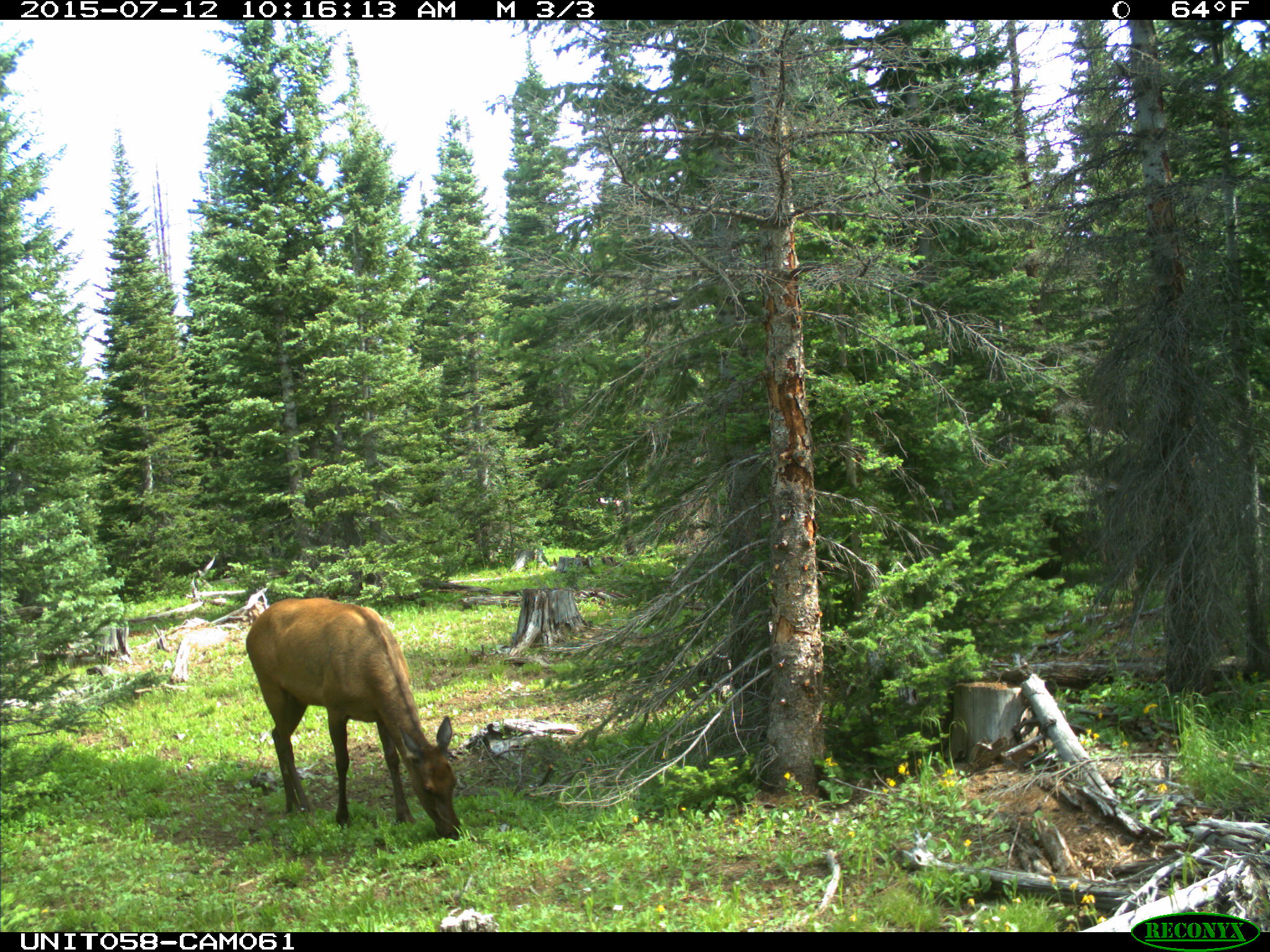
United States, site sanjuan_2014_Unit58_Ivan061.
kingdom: Animalia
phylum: Chordata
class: Mammalia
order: Artiodactyla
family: Cervidae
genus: Cervus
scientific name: Cervus elaphus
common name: red deer